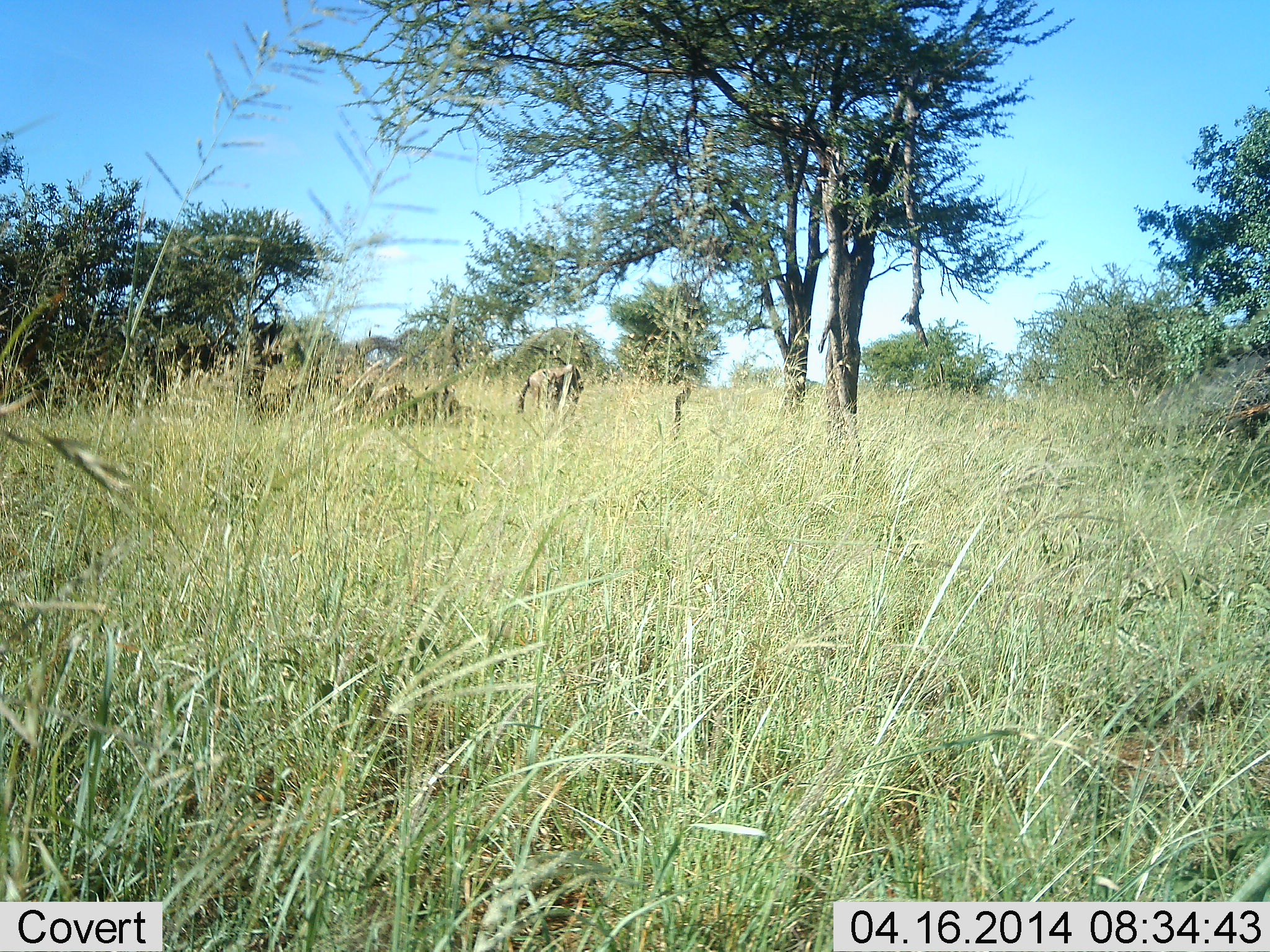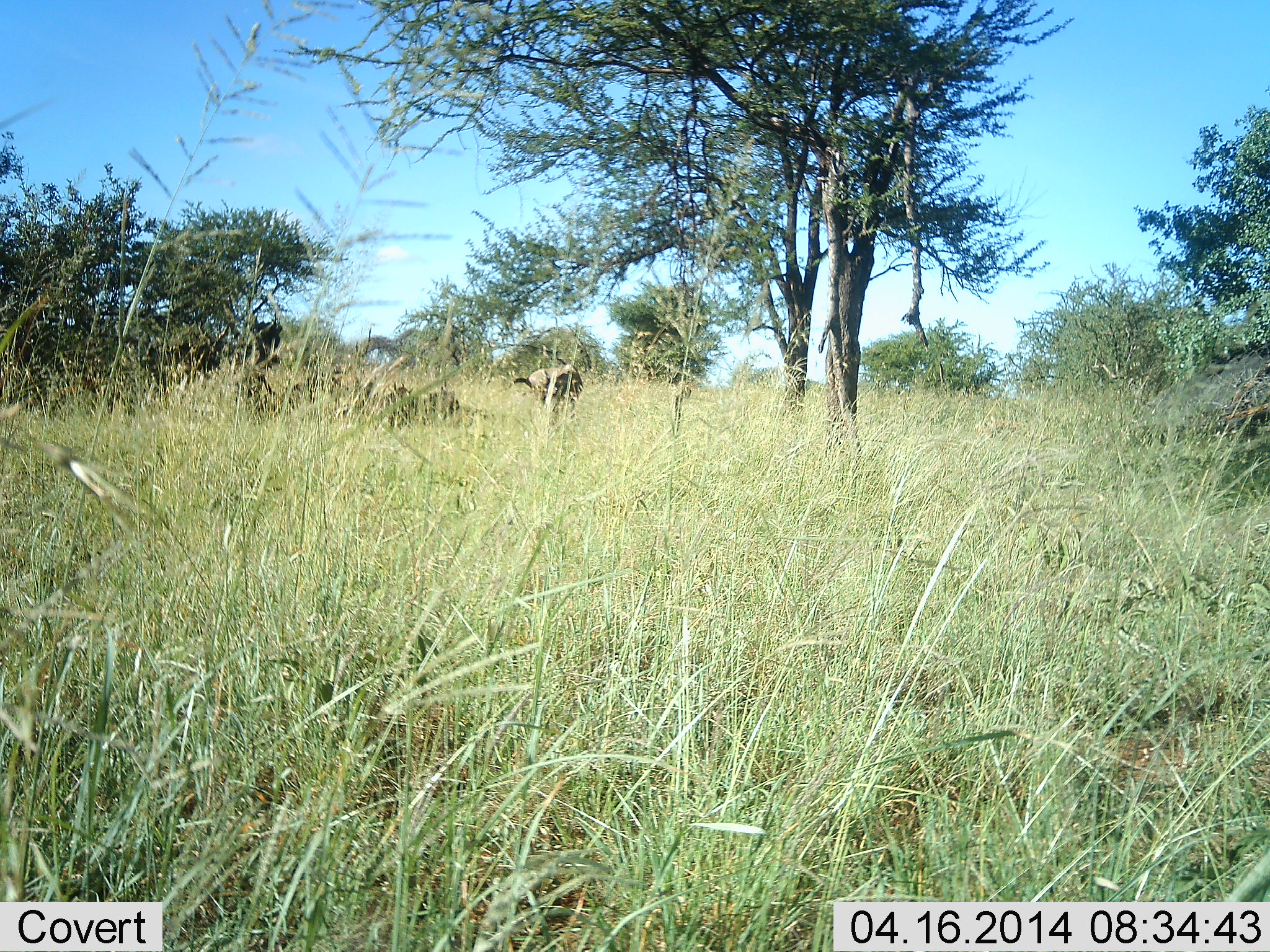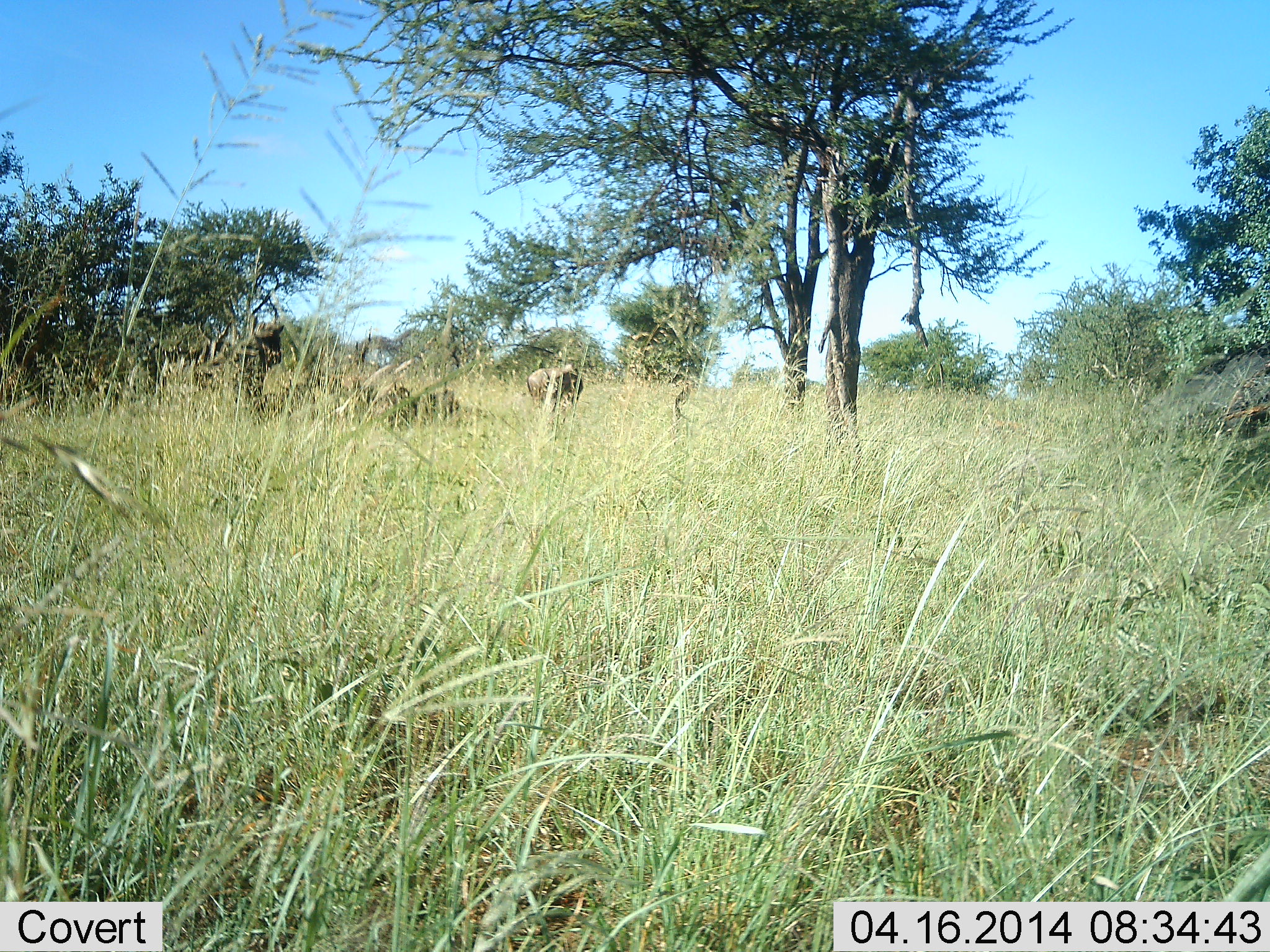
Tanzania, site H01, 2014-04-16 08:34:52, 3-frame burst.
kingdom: Animalia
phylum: Chordata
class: Mammalia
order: Artiodactyla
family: Bovidae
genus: Connochaetes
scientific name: Connochaetes taurinus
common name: blue wildebeest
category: wildebeest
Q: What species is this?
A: Wildebeest (blue wildebeest) (Connochaetes taurinus).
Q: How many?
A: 1.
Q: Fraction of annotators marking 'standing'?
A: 90%.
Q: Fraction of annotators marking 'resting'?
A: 0%.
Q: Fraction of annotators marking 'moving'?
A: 0%.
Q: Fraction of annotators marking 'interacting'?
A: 0%.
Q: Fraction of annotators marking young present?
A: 0%.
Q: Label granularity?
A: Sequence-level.